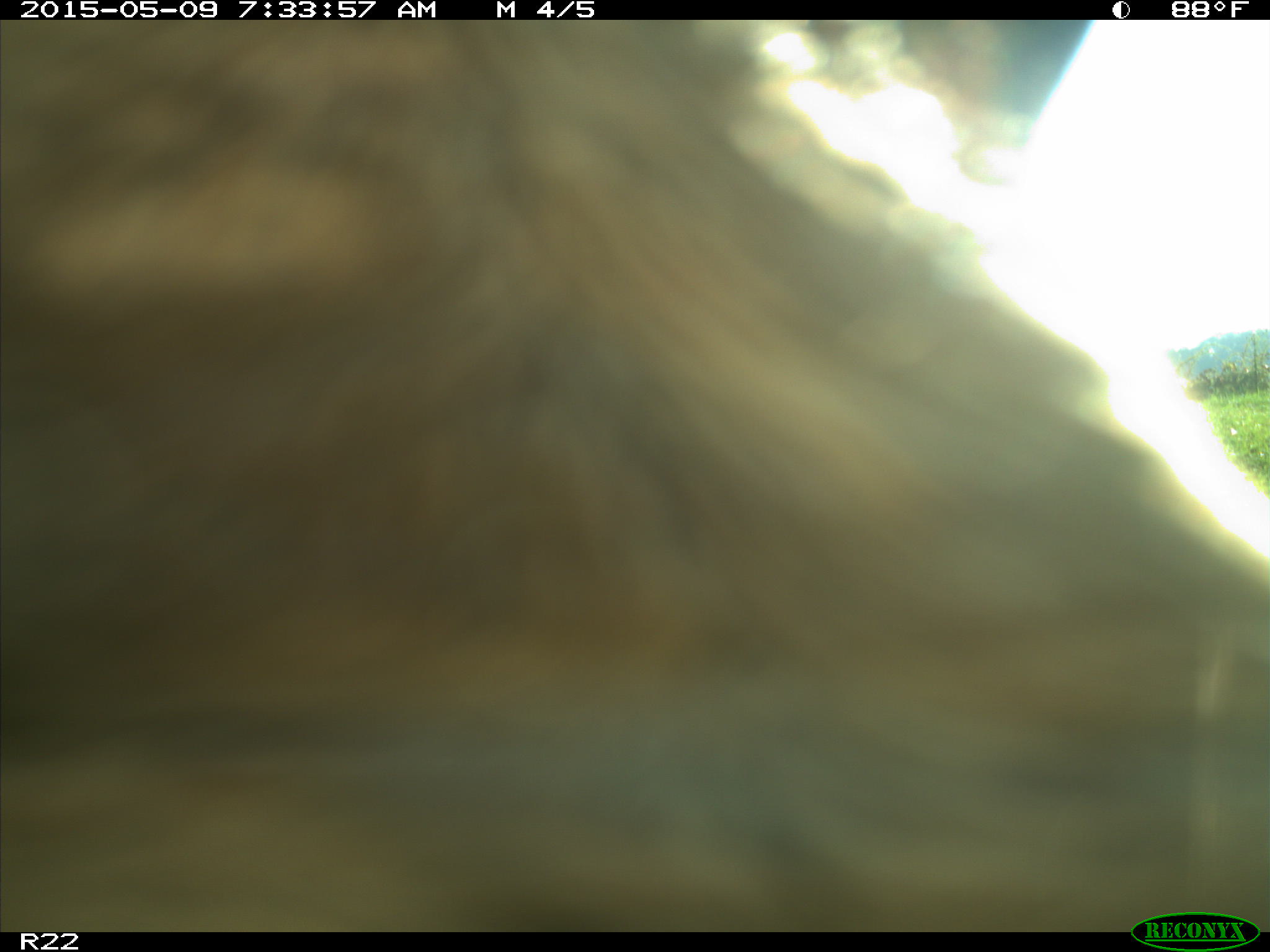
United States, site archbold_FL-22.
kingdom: Animalia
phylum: Chordata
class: Mammalia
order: Artiodactyla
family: Bovidae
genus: Bos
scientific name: Bos taurus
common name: domestic cow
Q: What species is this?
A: Bos taurus (domestic cow).